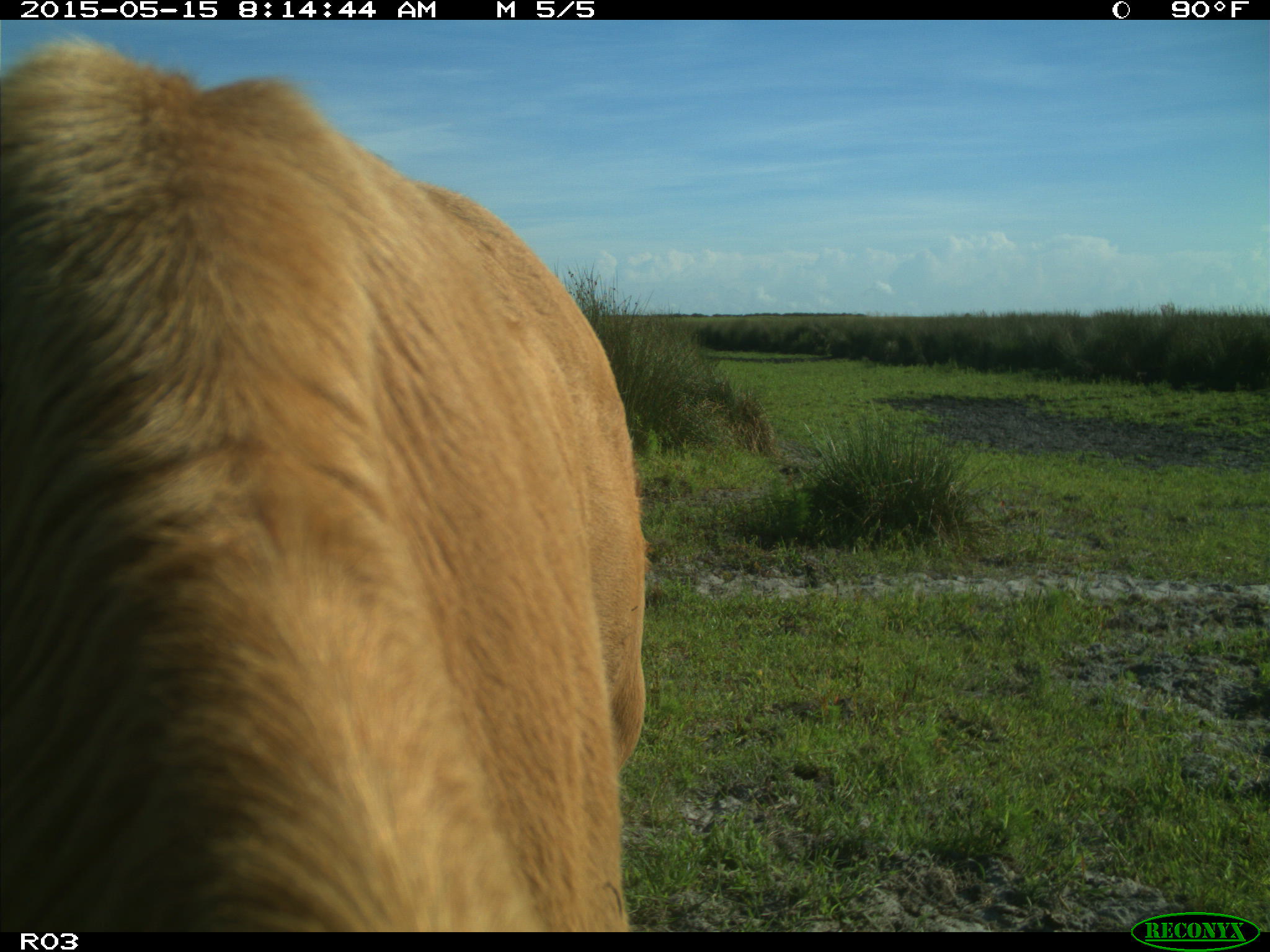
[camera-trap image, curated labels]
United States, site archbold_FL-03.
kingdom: Animalia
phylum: Chordata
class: Mammalia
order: Artiodactyla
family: Bovidae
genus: Bos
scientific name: Bos taurus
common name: domestic cow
Bos taurus (domestic cow).